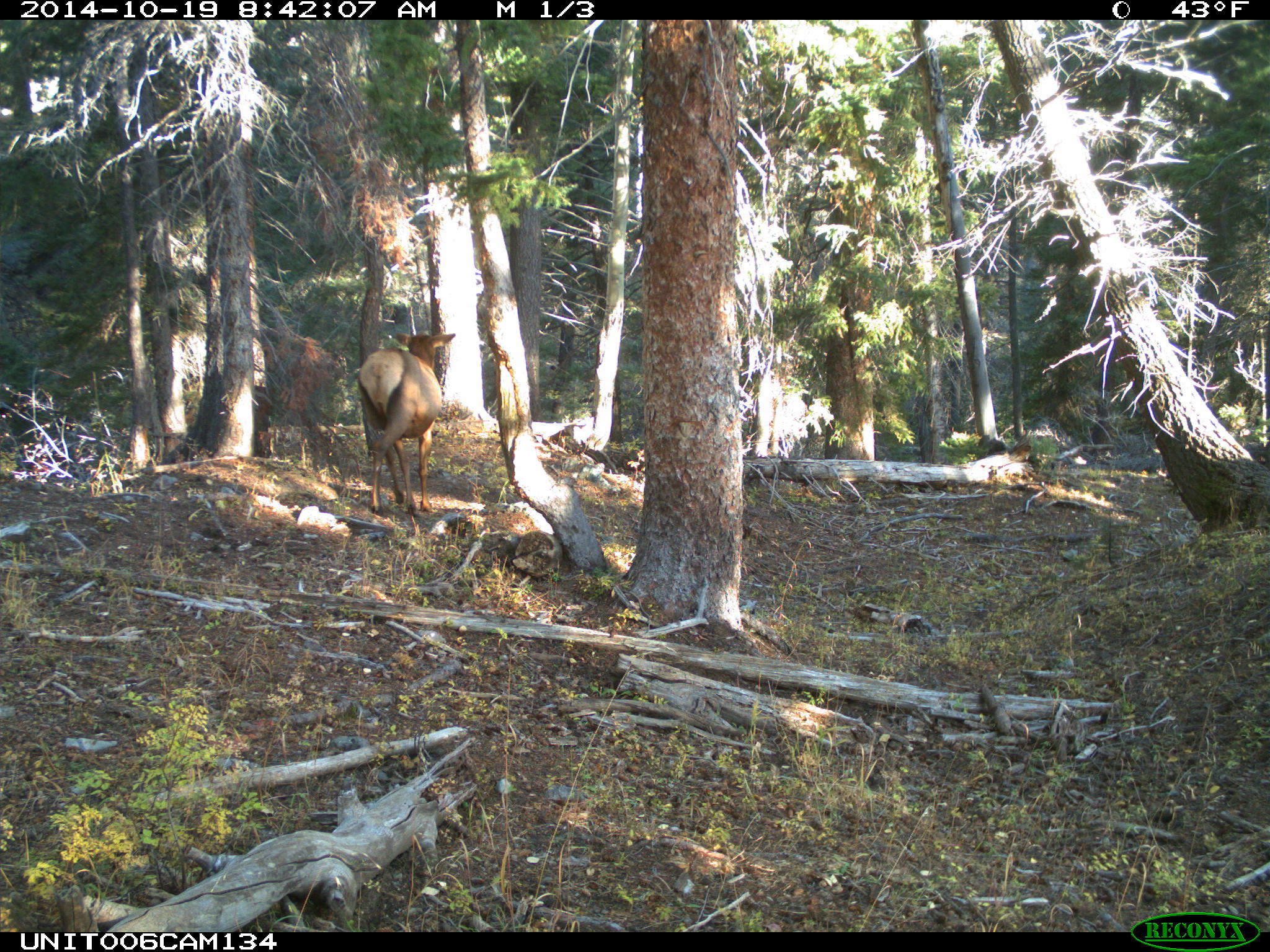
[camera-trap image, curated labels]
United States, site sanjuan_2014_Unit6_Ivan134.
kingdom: Animalia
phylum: Chordata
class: Mammalia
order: Artiodactyla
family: Cervidae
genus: Cervus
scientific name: Cervus elaphus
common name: red deer